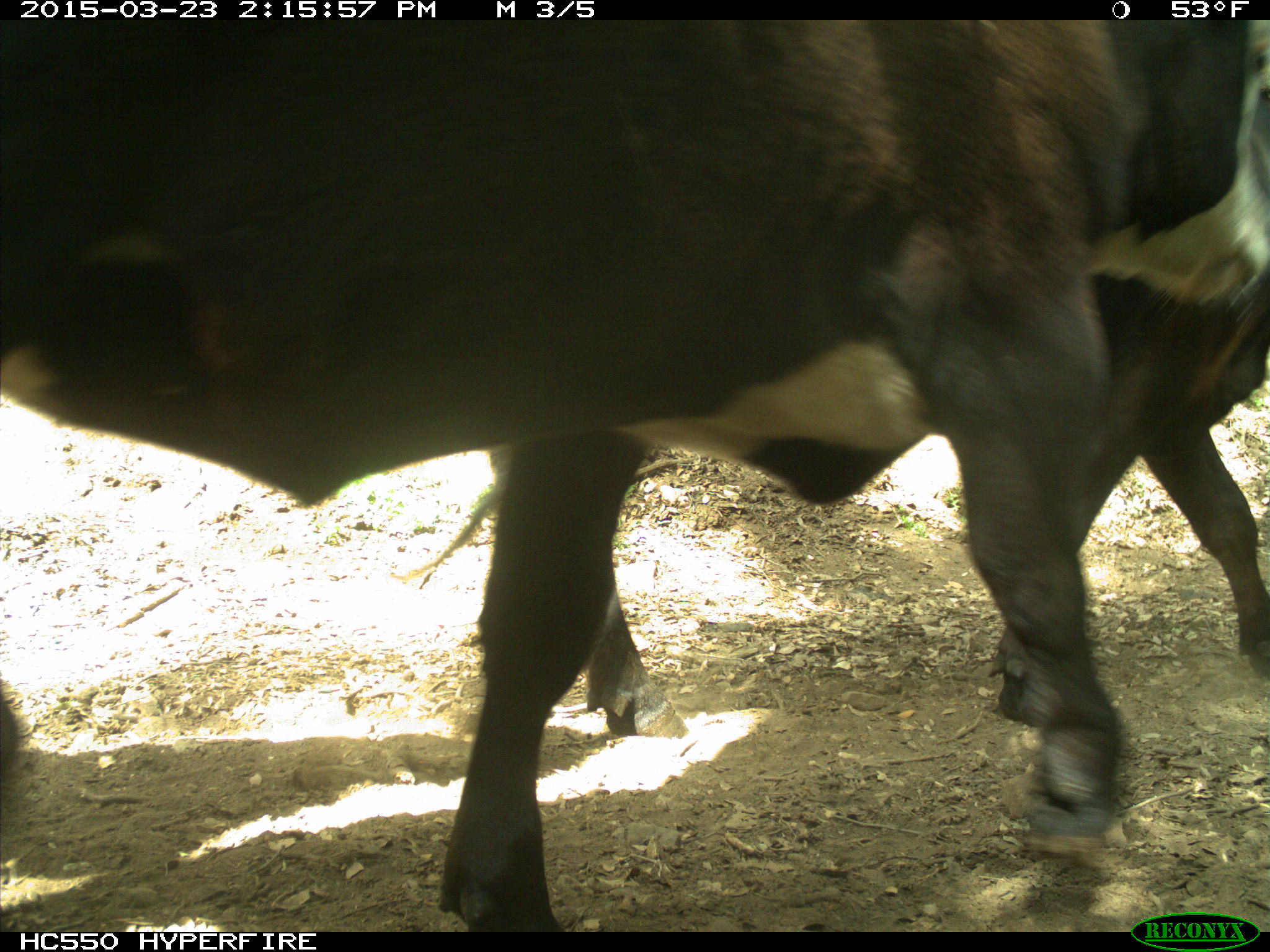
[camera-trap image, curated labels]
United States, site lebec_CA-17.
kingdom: Animalia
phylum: Chordata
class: Mammalia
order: Artiodactyla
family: Bovidae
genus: Bos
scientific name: Bos taurus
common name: domestic cow